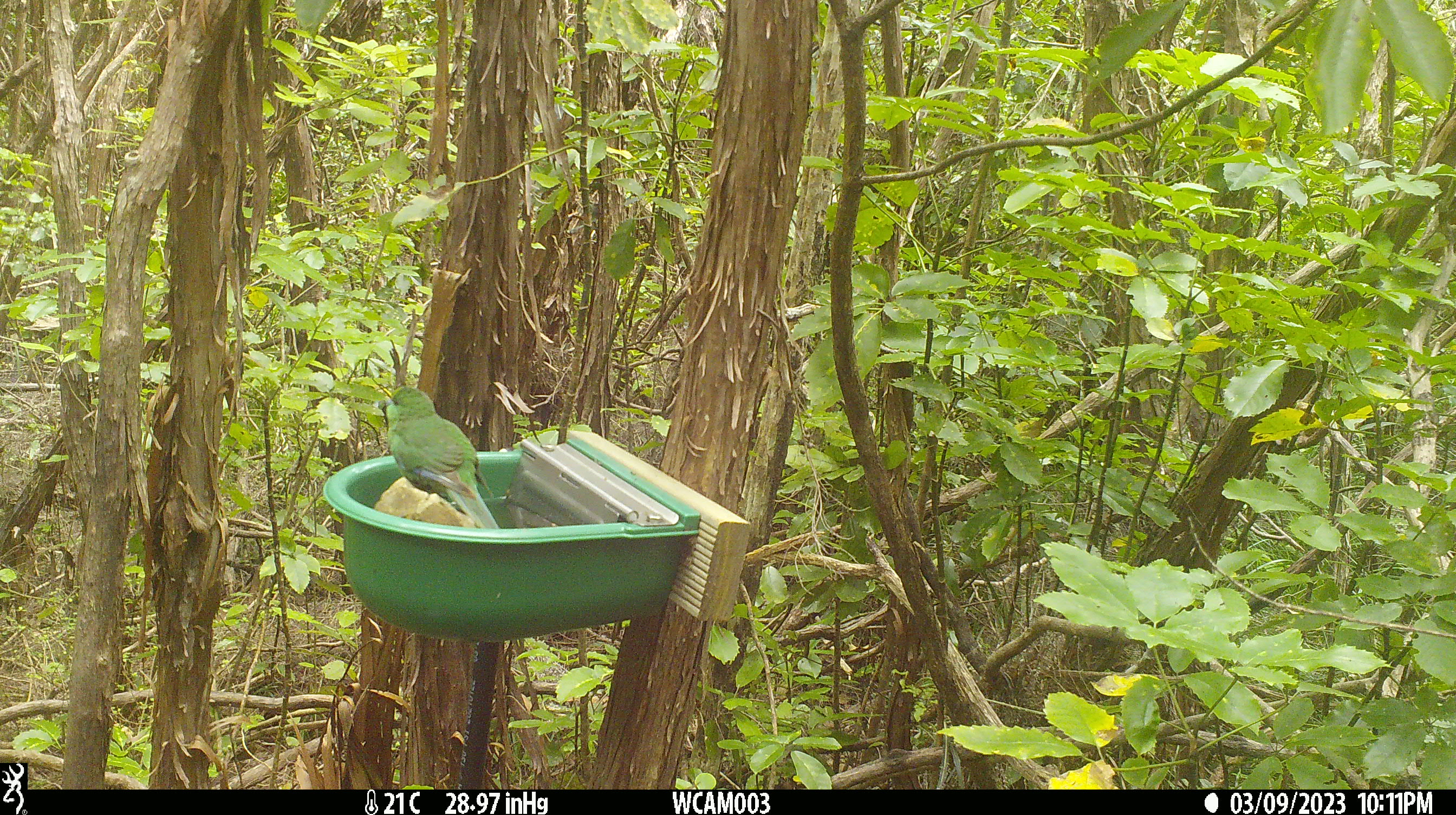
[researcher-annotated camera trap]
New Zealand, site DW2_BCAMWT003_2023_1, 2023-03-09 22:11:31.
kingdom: Animalia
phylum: Chordata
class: Aves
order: Psittaciformes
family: Psittaculidae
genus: Cyanoramphus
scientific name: Cyanoramphus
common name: parakeet